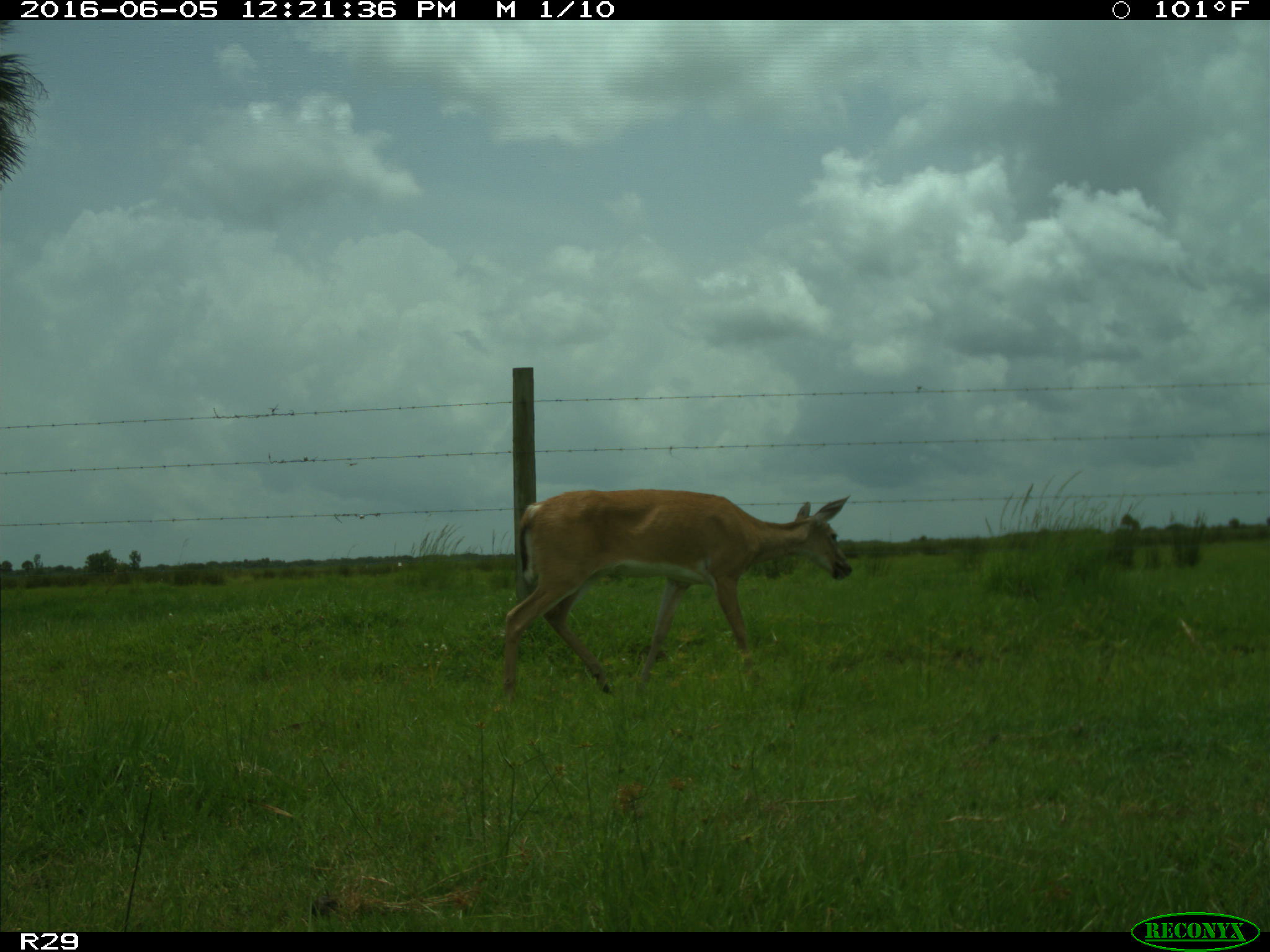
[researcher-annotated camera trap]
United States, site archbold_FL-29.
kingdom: Animalia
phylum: Chordata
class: Mammalia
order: Artiodactyla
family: Cervidae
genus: Odocoileus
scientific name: Odocoileus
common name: deer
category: unidentified deer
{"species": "unidentified deer (deer) (Odocoileus)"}